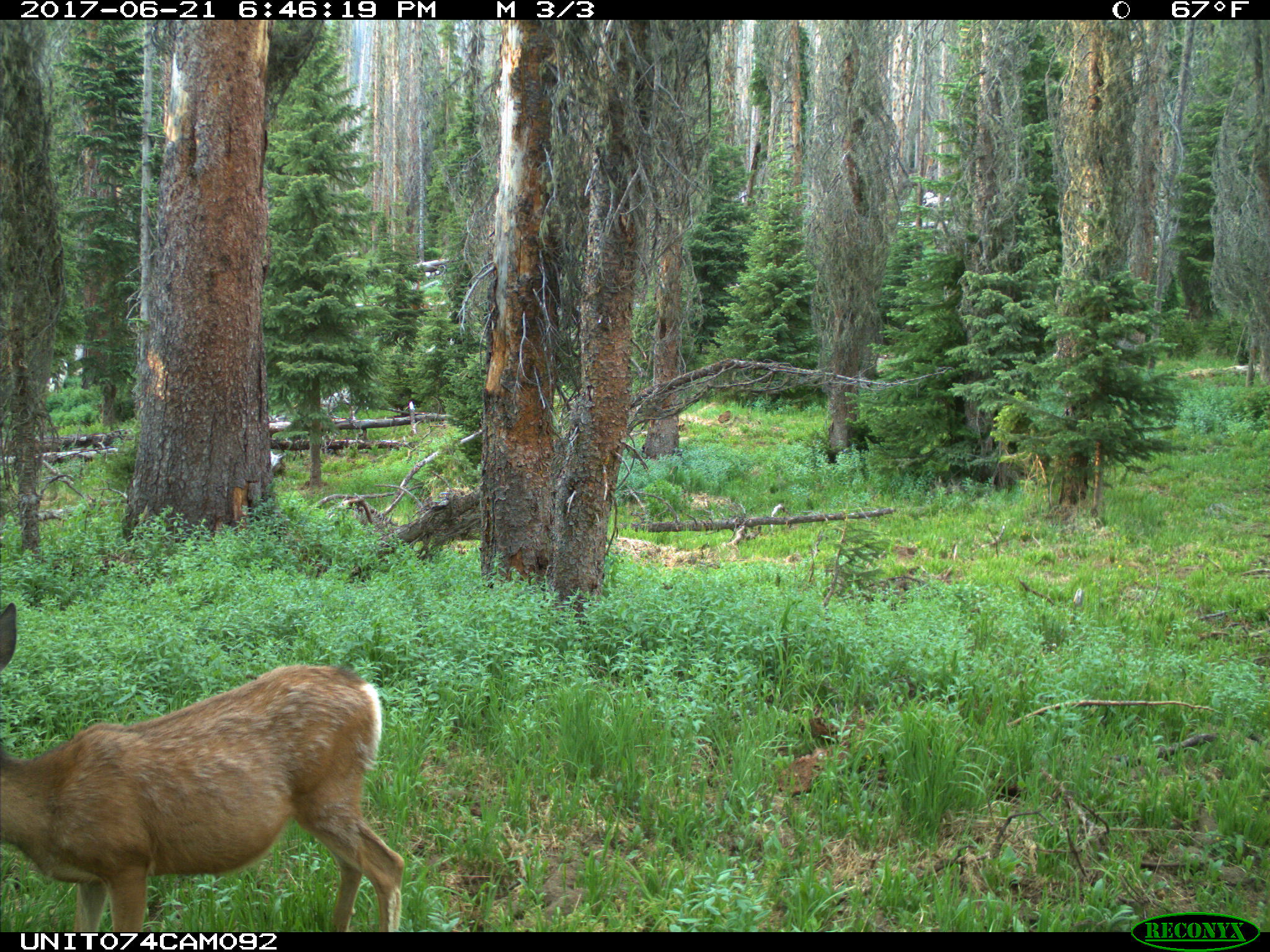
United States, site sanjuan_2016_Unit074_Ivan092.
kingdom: Animalia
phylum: Chordata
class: Mammalia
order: Artiodactyla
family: Cervidae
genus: Odocoileus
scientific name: Odocoileus hemionus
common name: mule deer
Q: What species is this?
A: Odocoileus hemionus (mule deer).